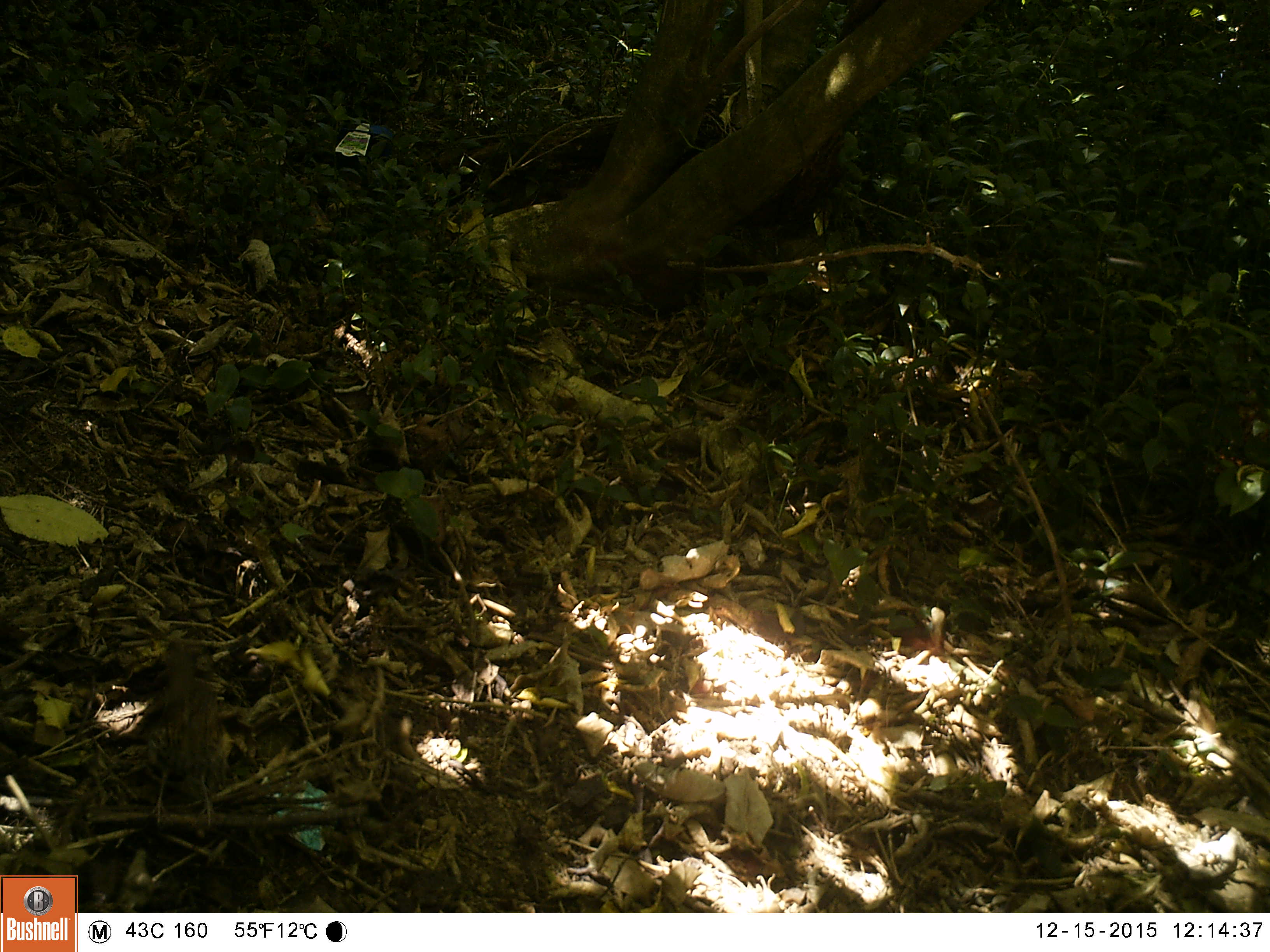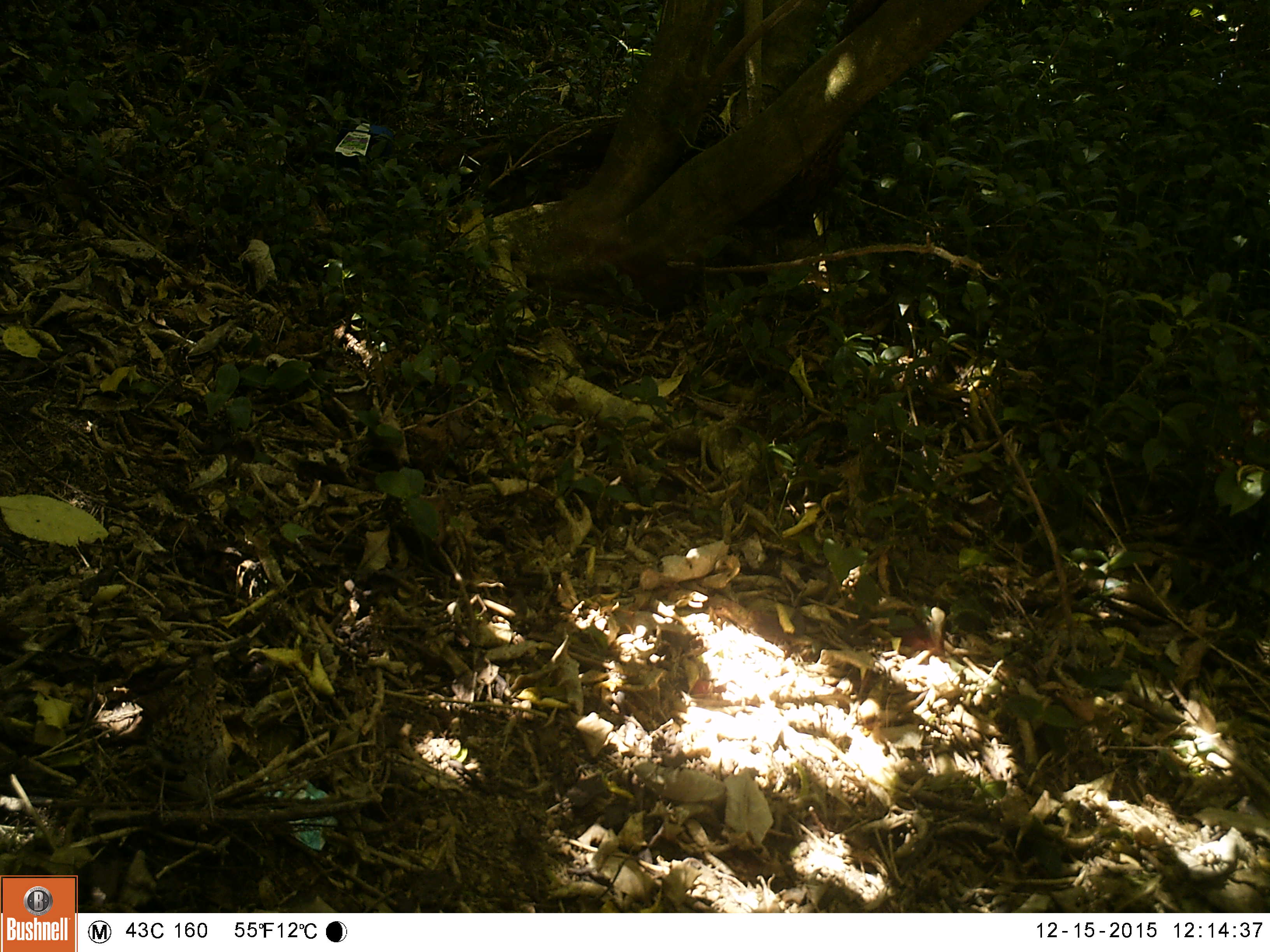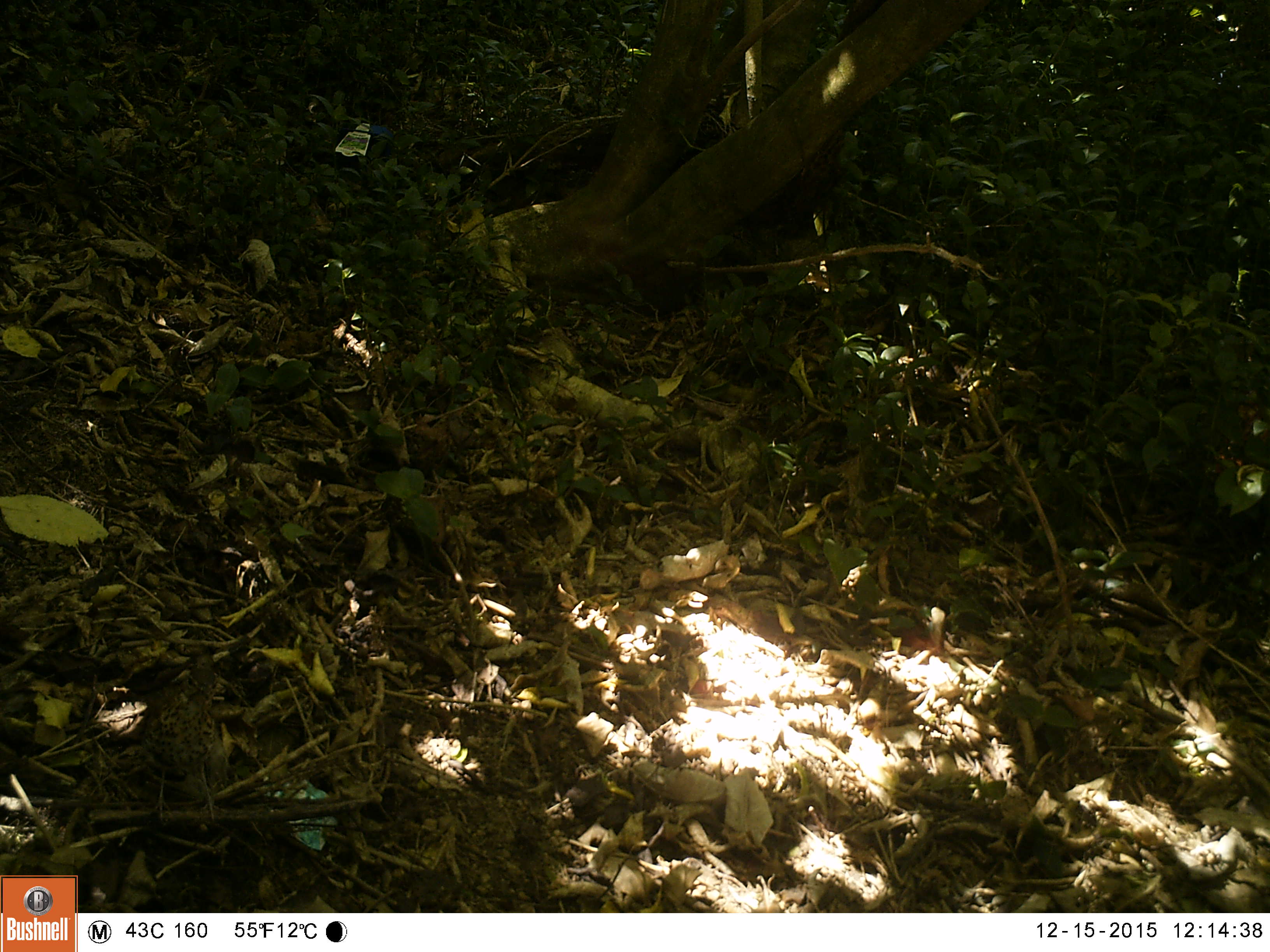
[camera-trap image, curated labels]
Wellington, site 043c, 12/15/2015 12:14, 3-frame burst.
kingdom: Animalia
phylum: Chordata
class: Aves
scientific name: Aves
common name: bird